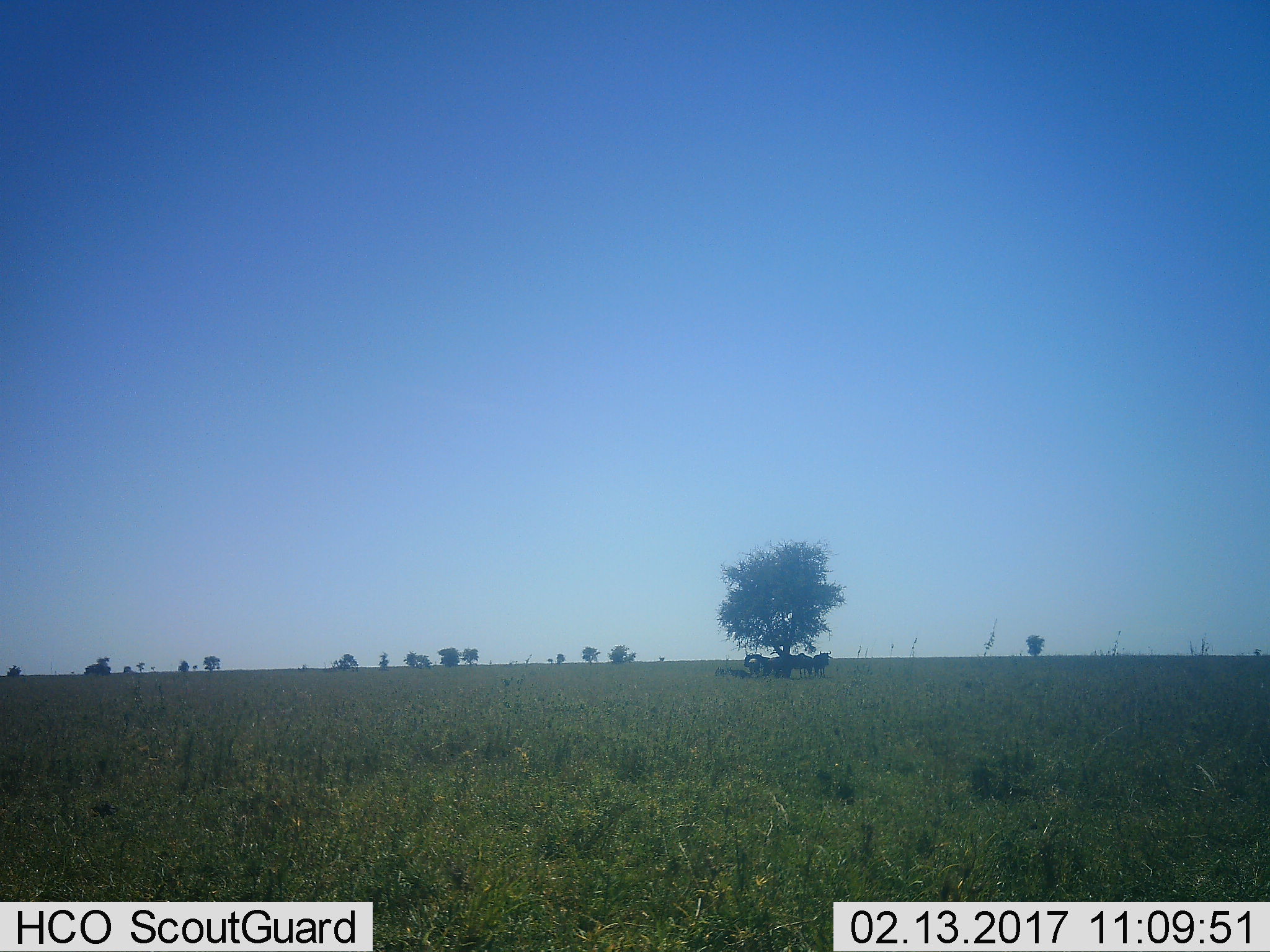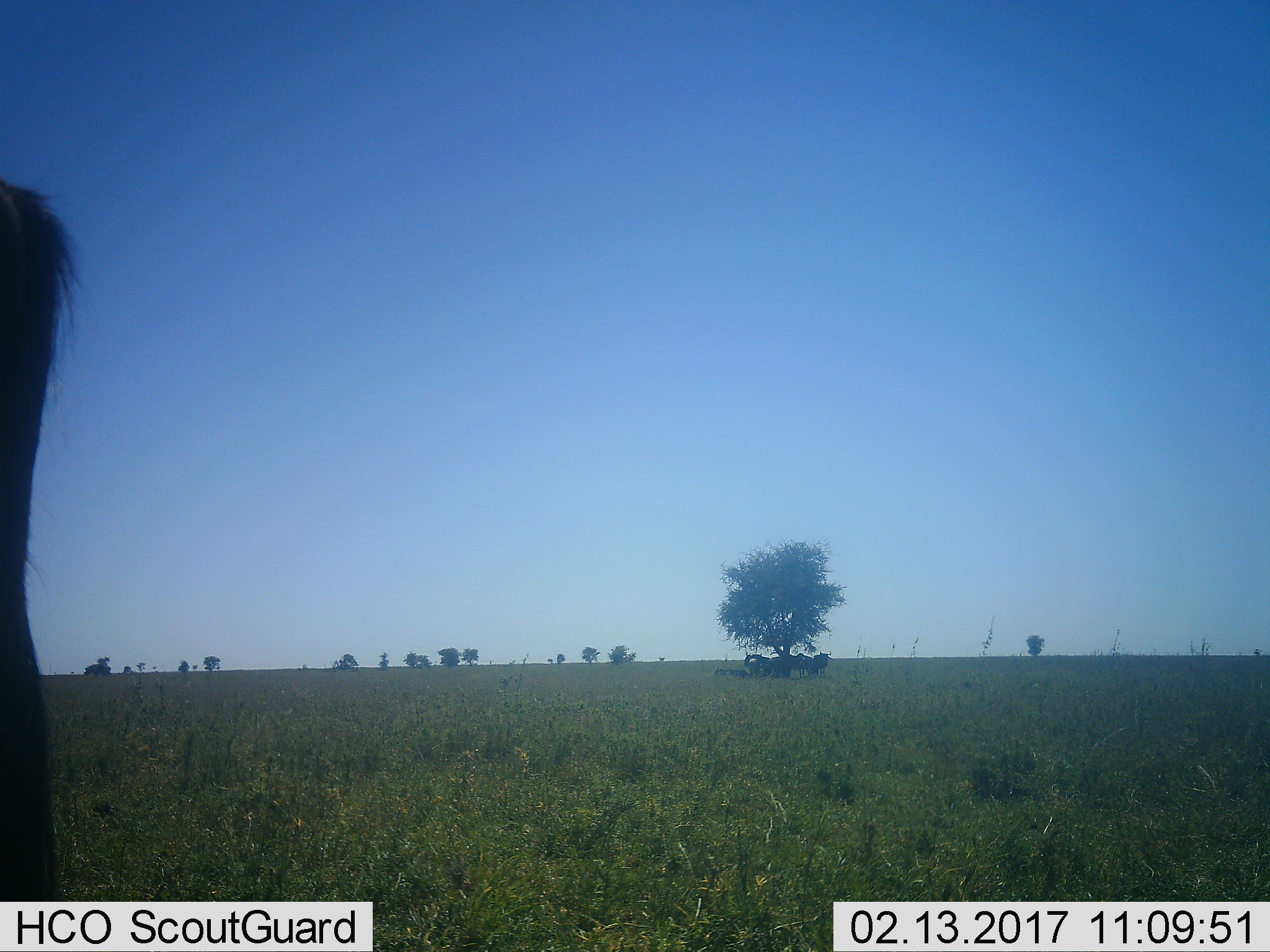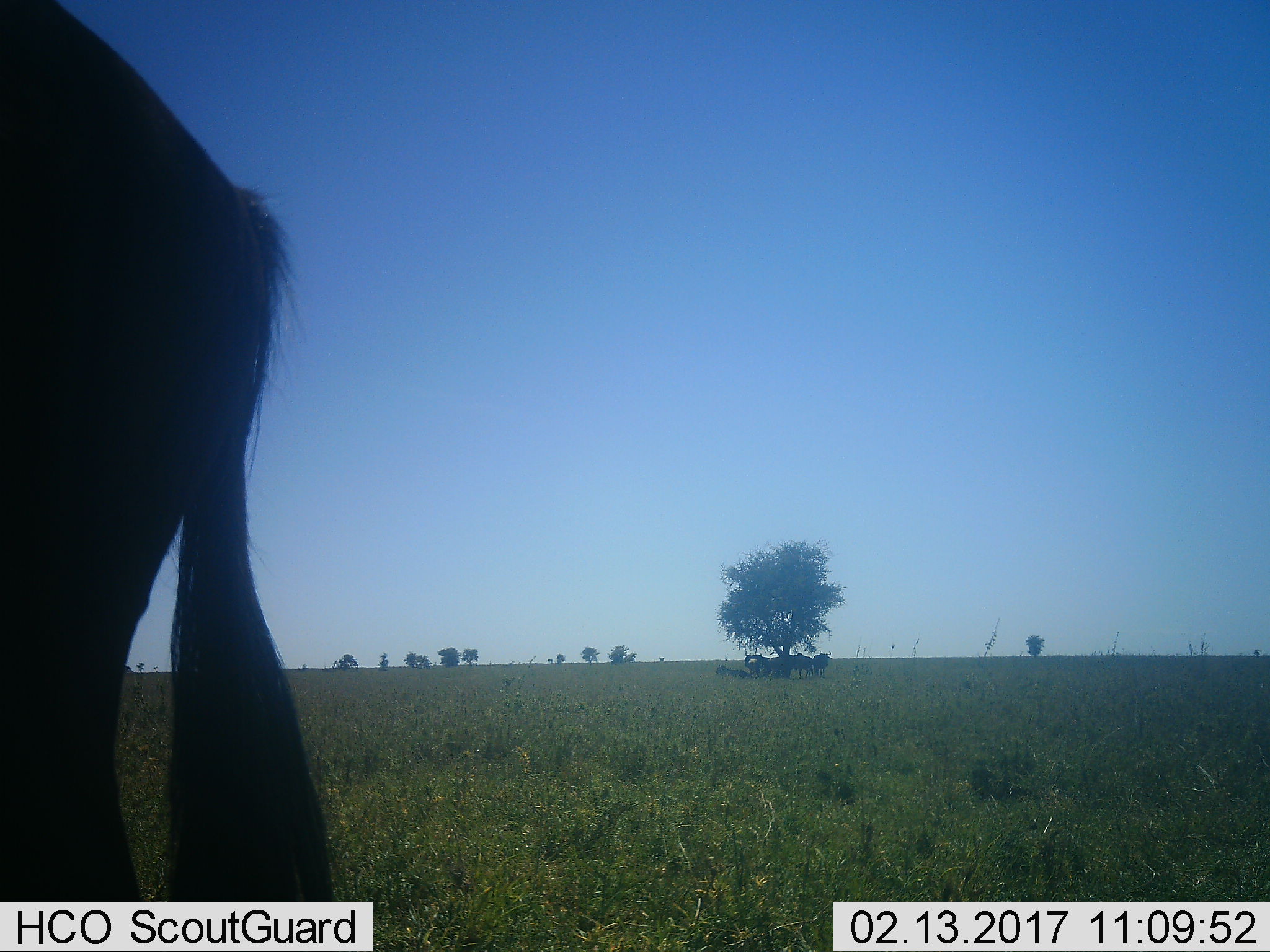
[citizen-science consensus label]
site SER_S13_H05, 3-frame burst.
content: unidentified animal